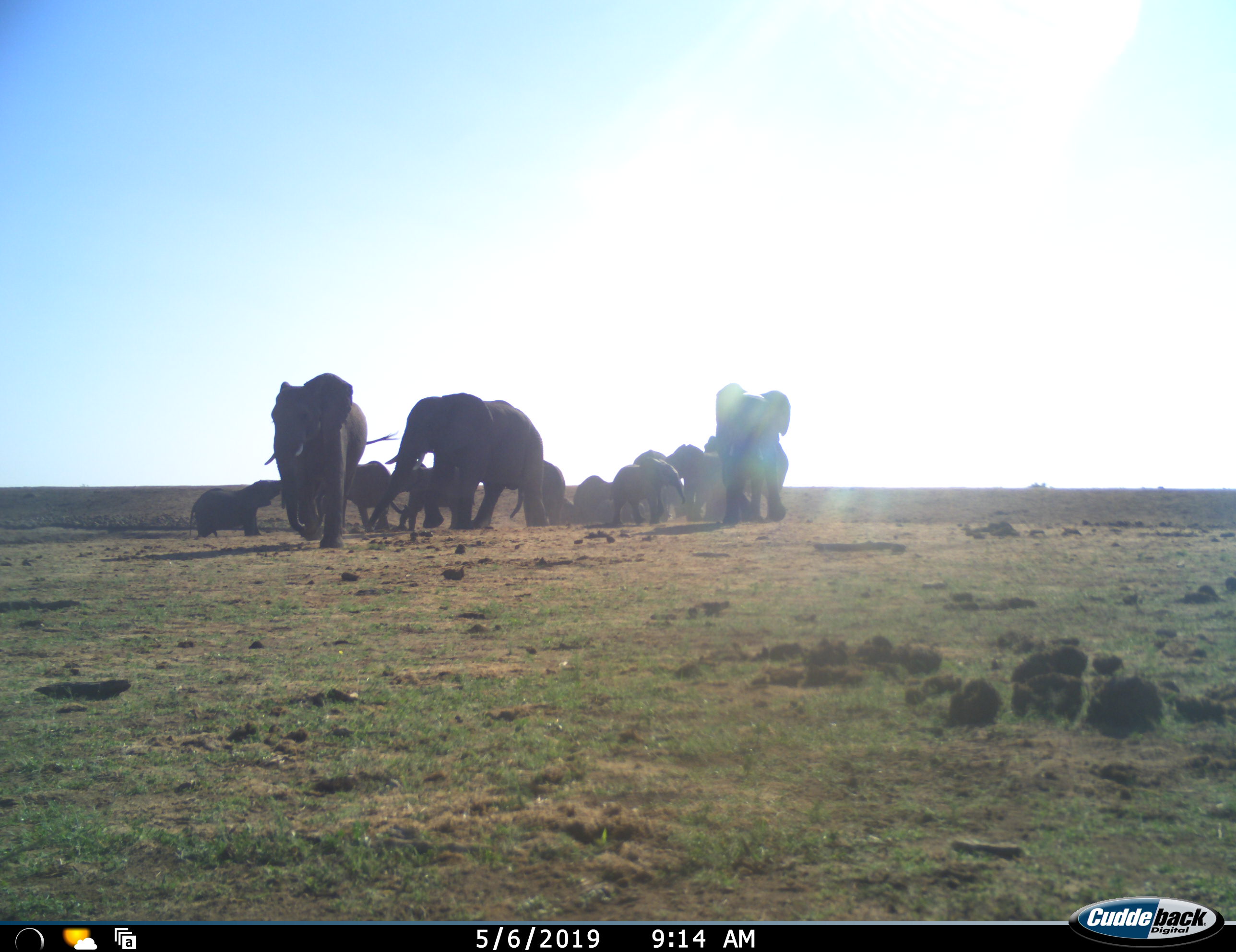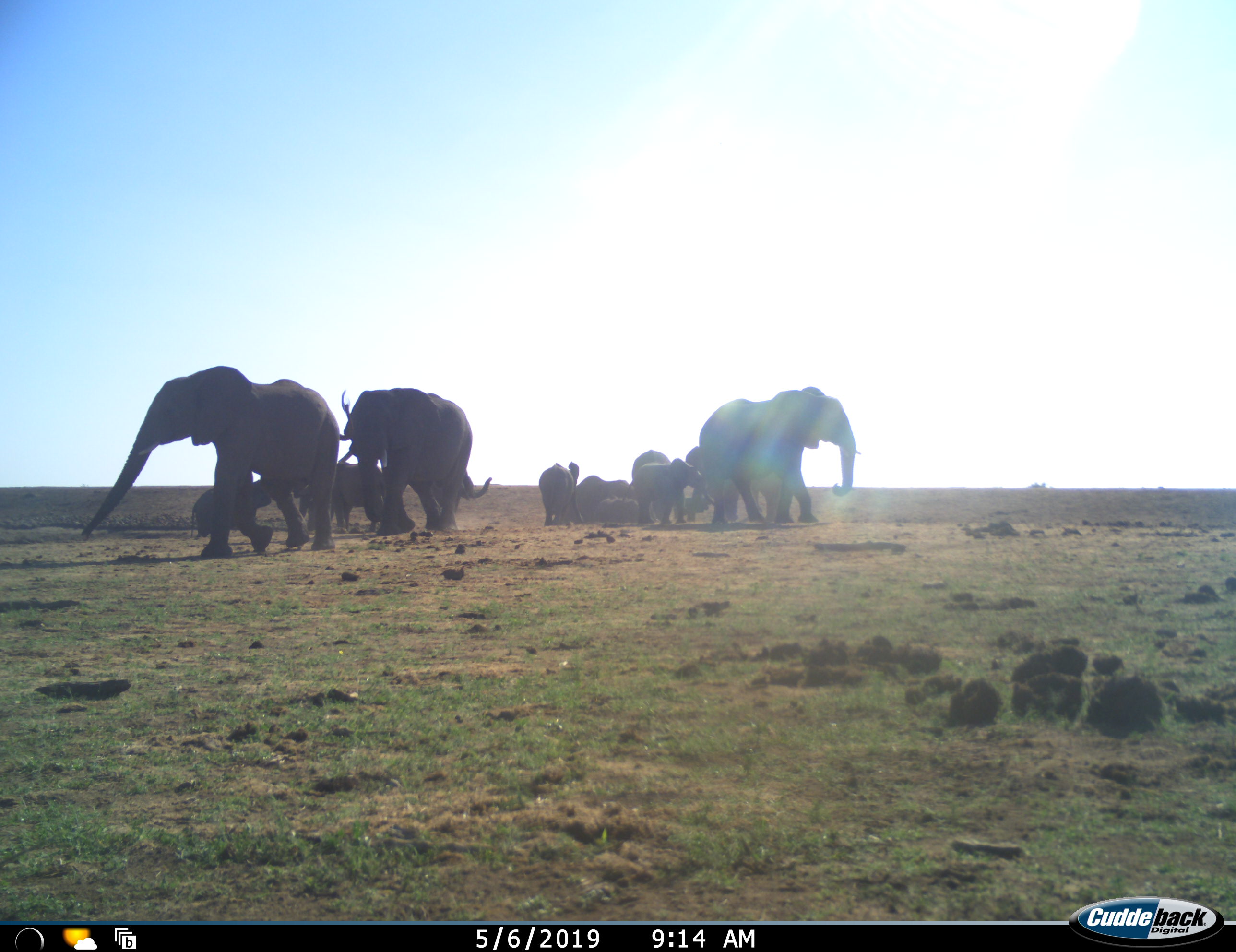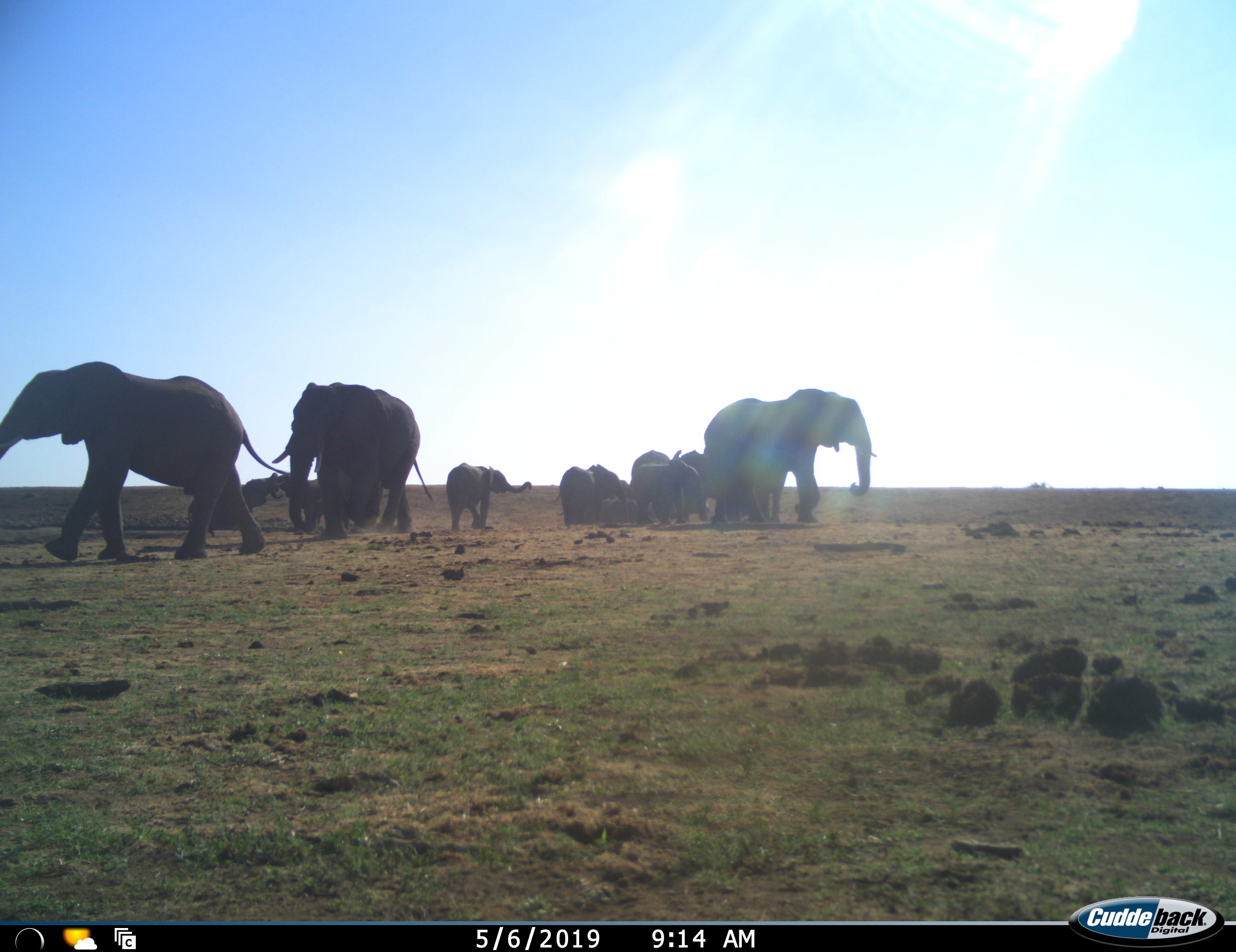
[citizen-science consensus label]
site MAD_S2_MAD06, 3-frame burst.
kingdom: Animalia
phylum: Chordata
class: Mammalia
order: Proboscidea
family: Elephantidae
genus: Loxodonta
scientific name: Loxodonta africana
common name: african bush elephant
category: elephant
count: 11-50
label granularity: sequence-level